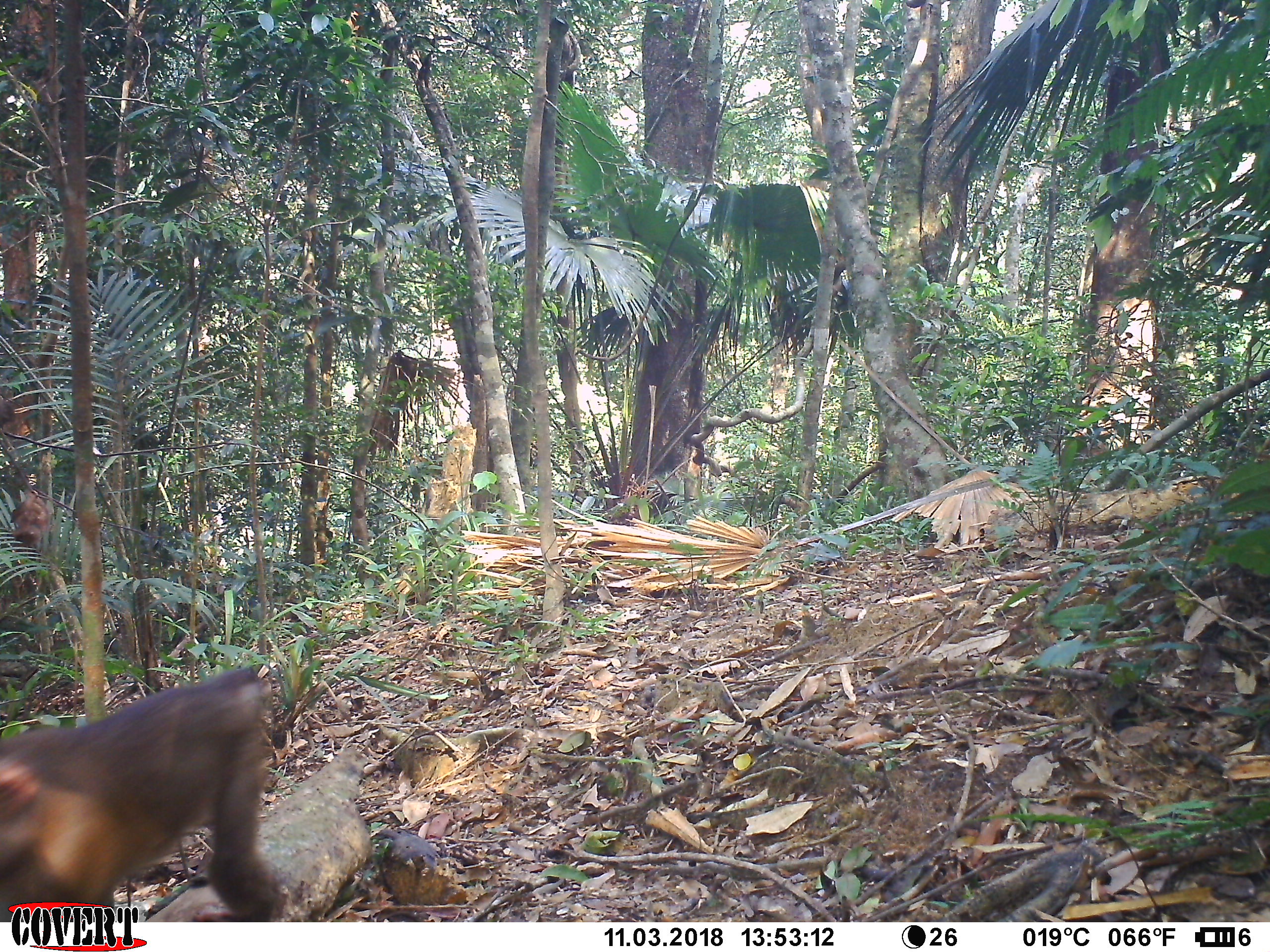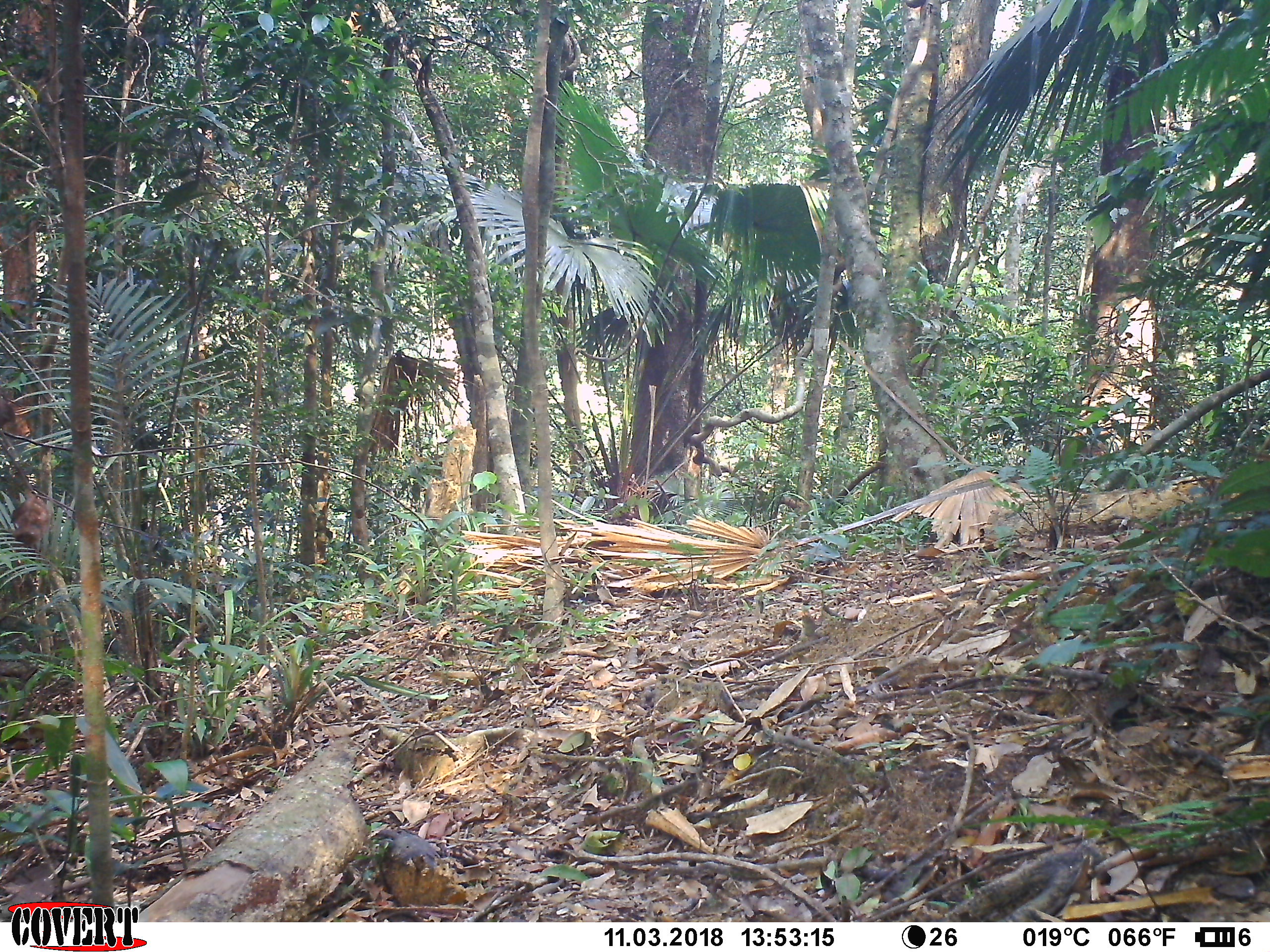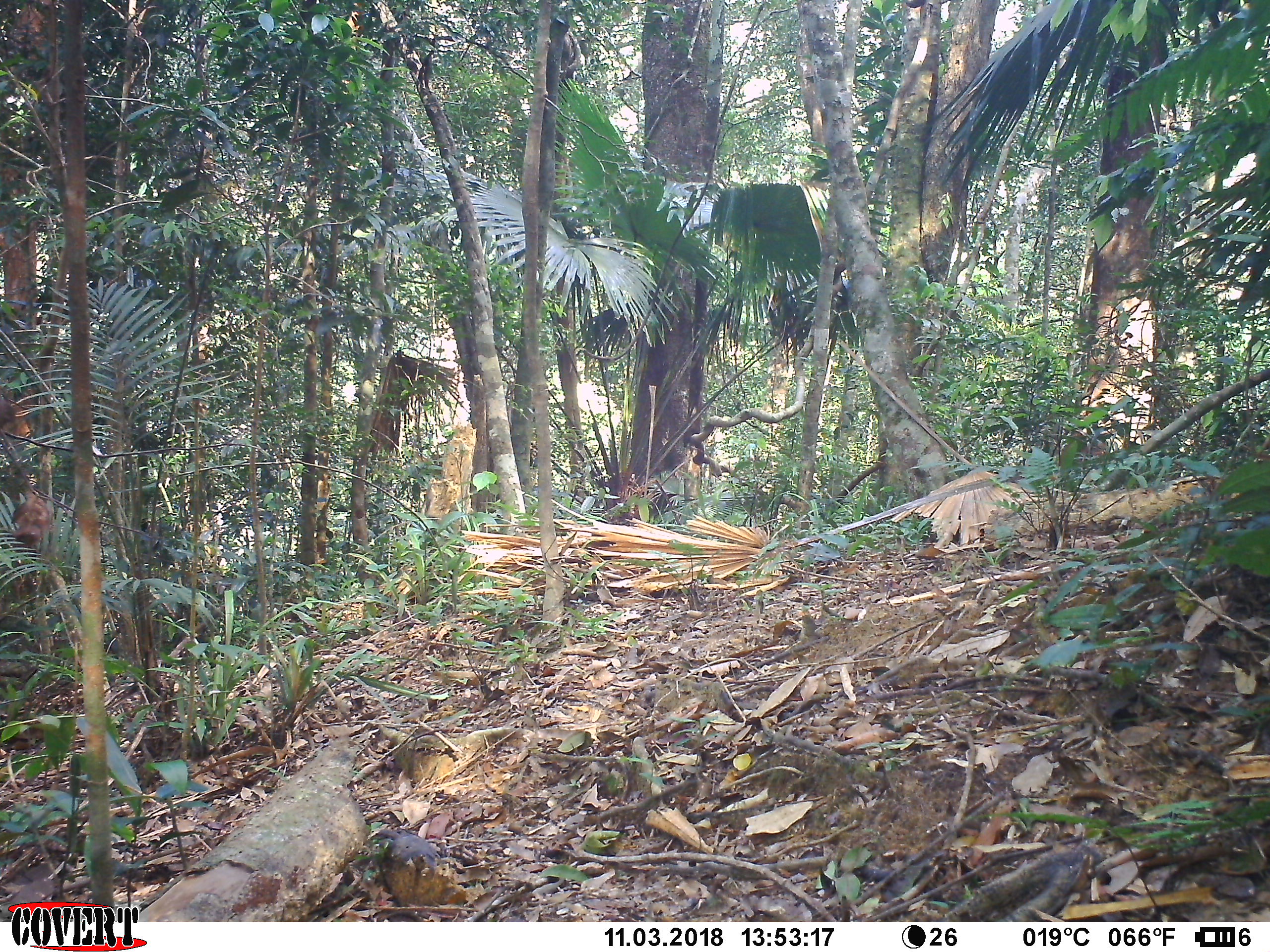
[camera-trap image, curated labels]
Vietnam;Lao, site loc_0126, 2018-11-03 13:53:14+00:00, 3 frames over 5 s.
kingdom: Animalia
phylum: Chordata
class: Mammalia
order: Primates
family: Cercopithecidae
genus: Macaca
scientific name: Macaca nemestrina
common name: pig-tailed macaque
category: pig tailed macaque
Pig tailed macaque (pig-tailed macaque) (Macaca nemestrina). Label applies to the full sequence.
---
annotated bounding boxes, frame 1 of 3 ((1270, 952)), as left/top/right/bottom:
pig tailed macaque: 0/666/288/922